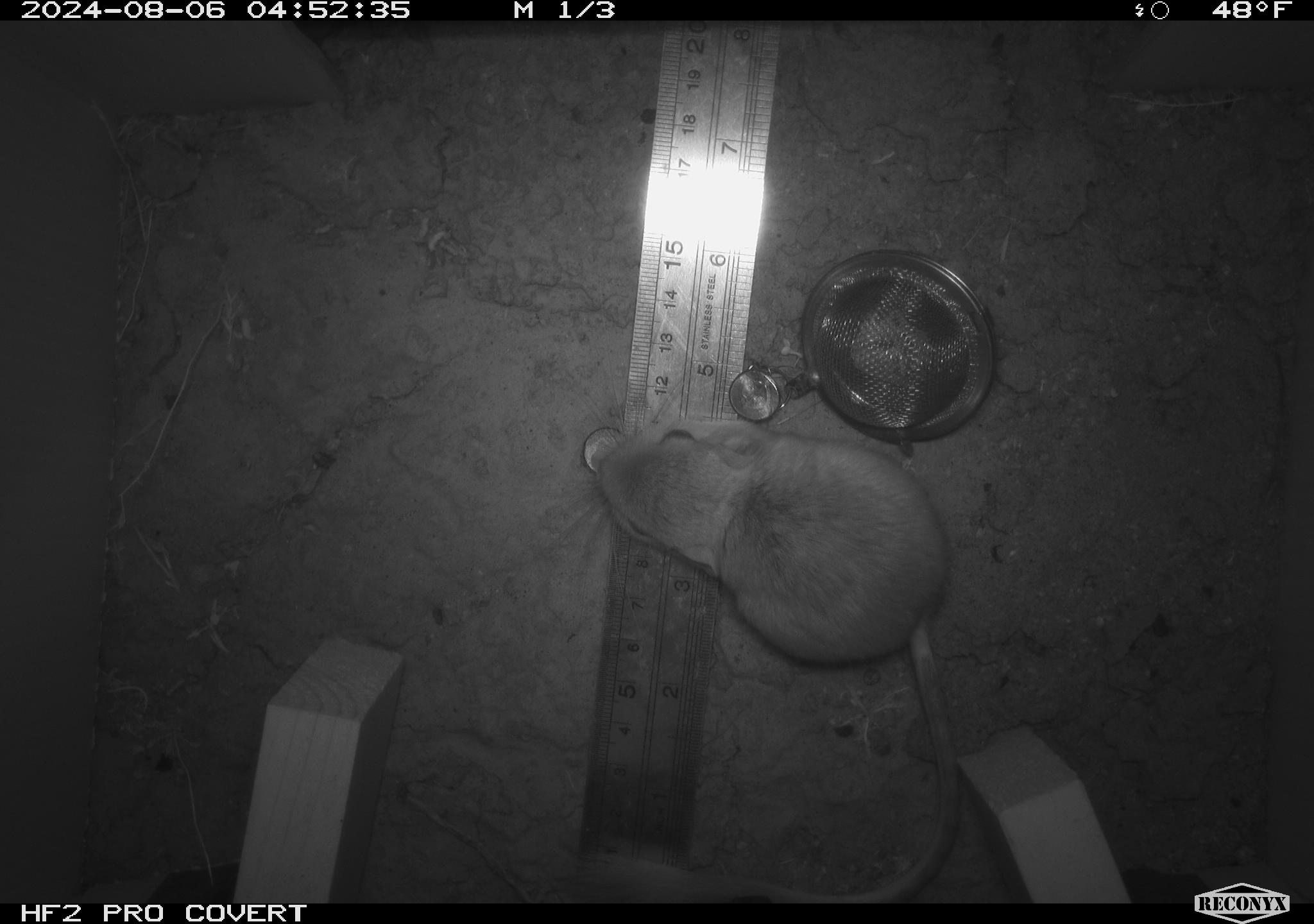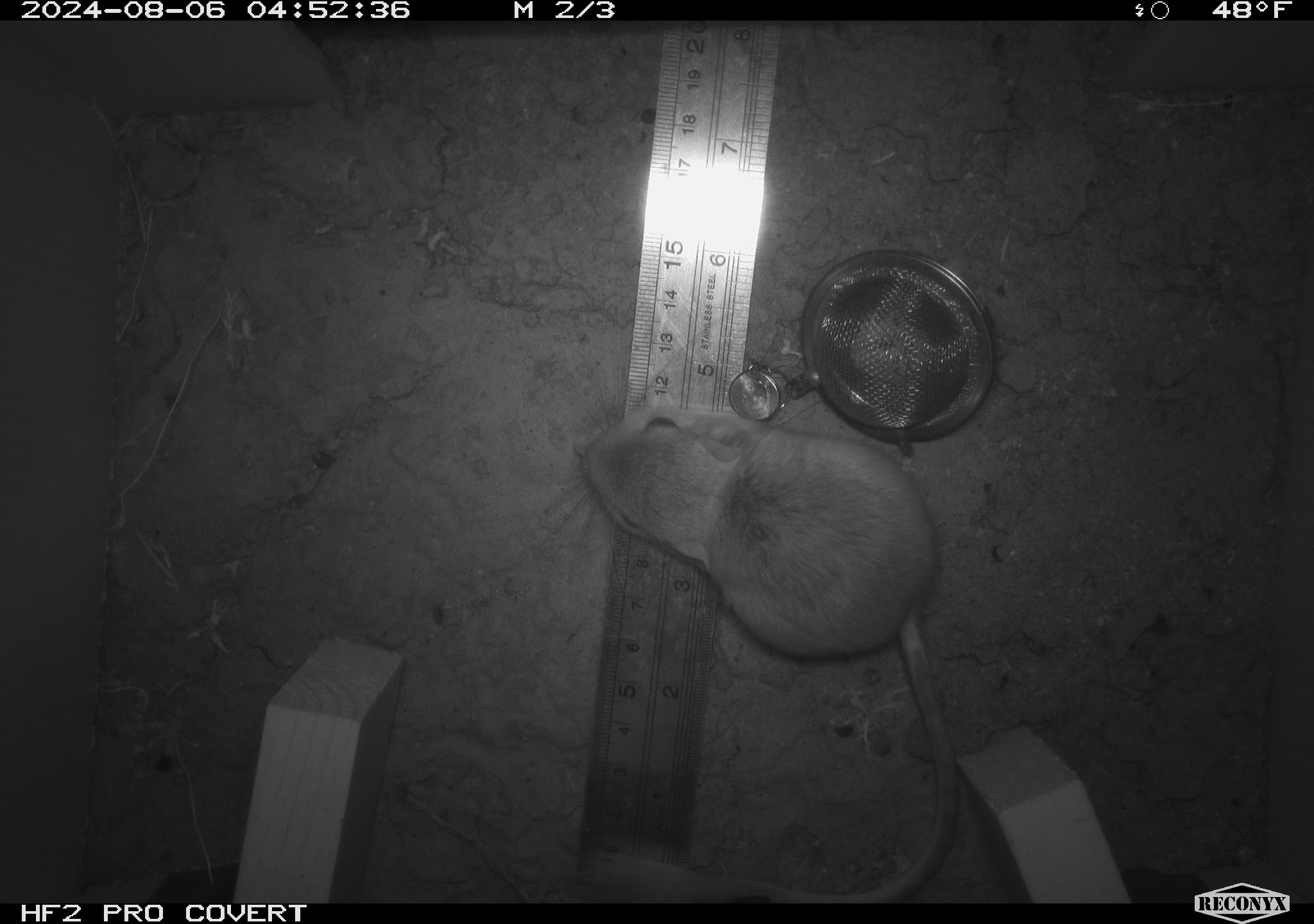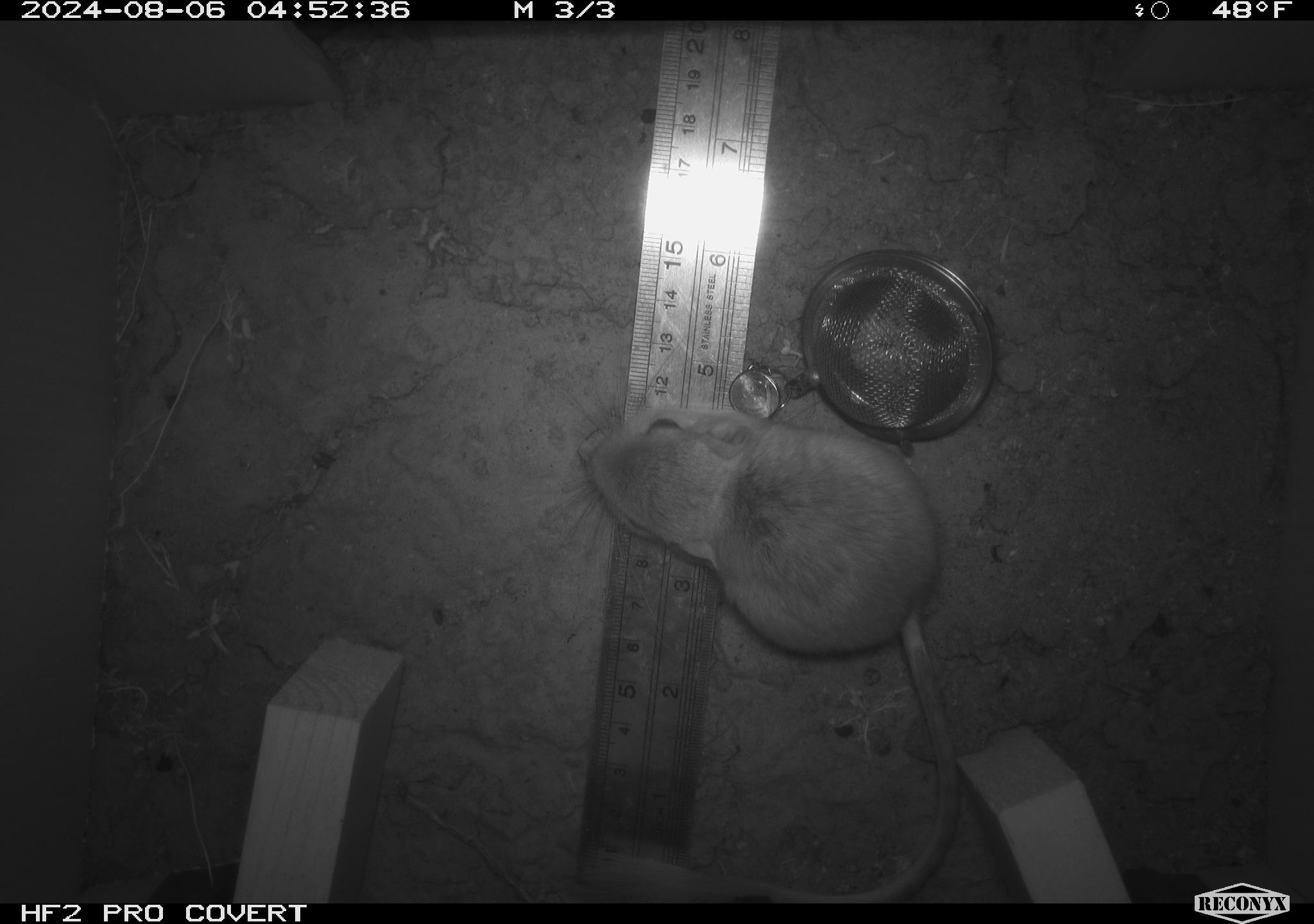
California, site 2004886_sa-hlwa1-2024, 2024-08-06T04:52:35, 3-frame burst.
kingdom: Animalia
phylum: Chordata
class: Mammalia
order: Rodentia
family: Heteromyidae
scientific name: Heteromyidae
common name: kangaroo rats and pocket mice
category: heteromyidae family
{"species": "heteromyidae family (kangaroo rats and pocket mice) (Heteromyidae)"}